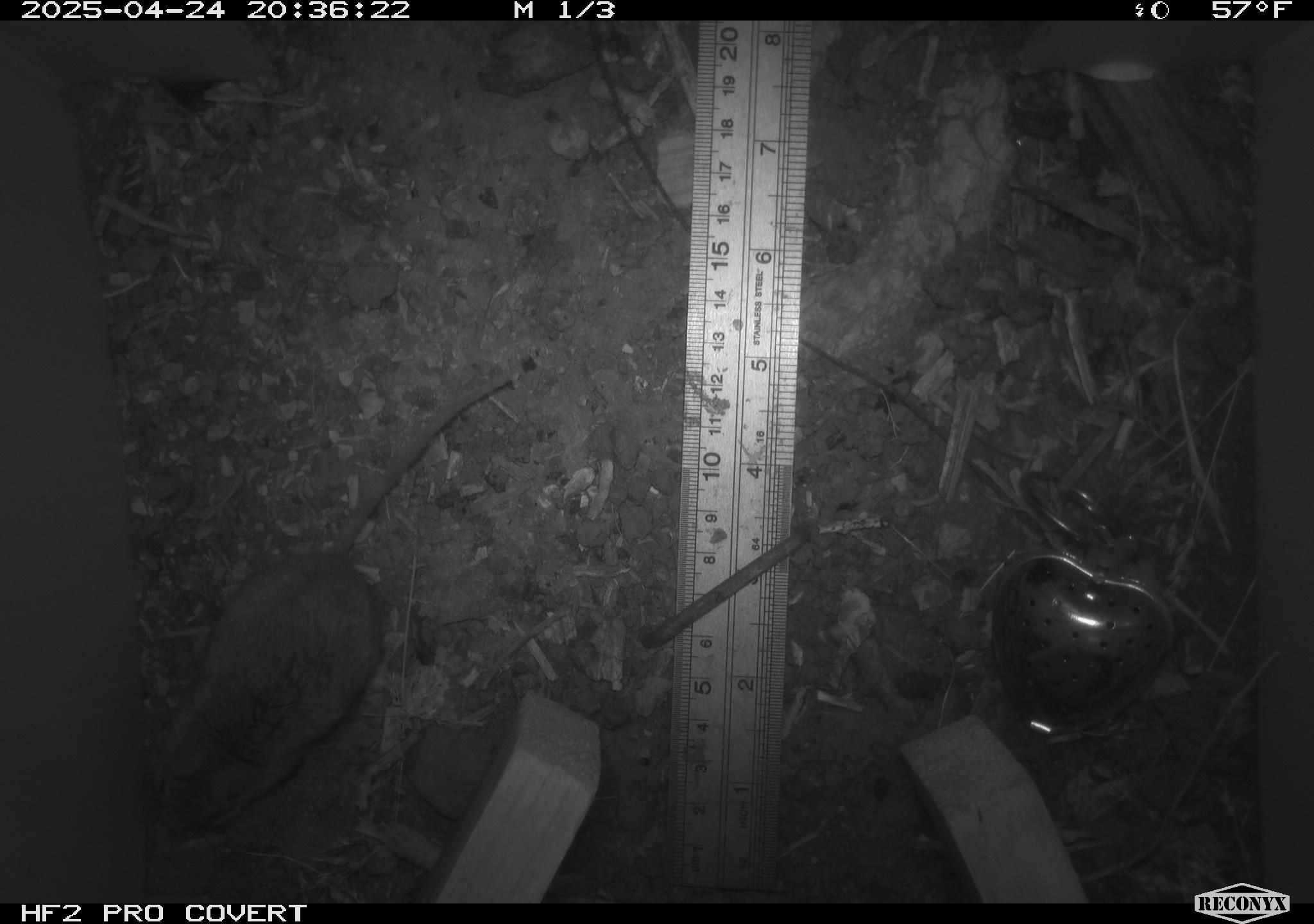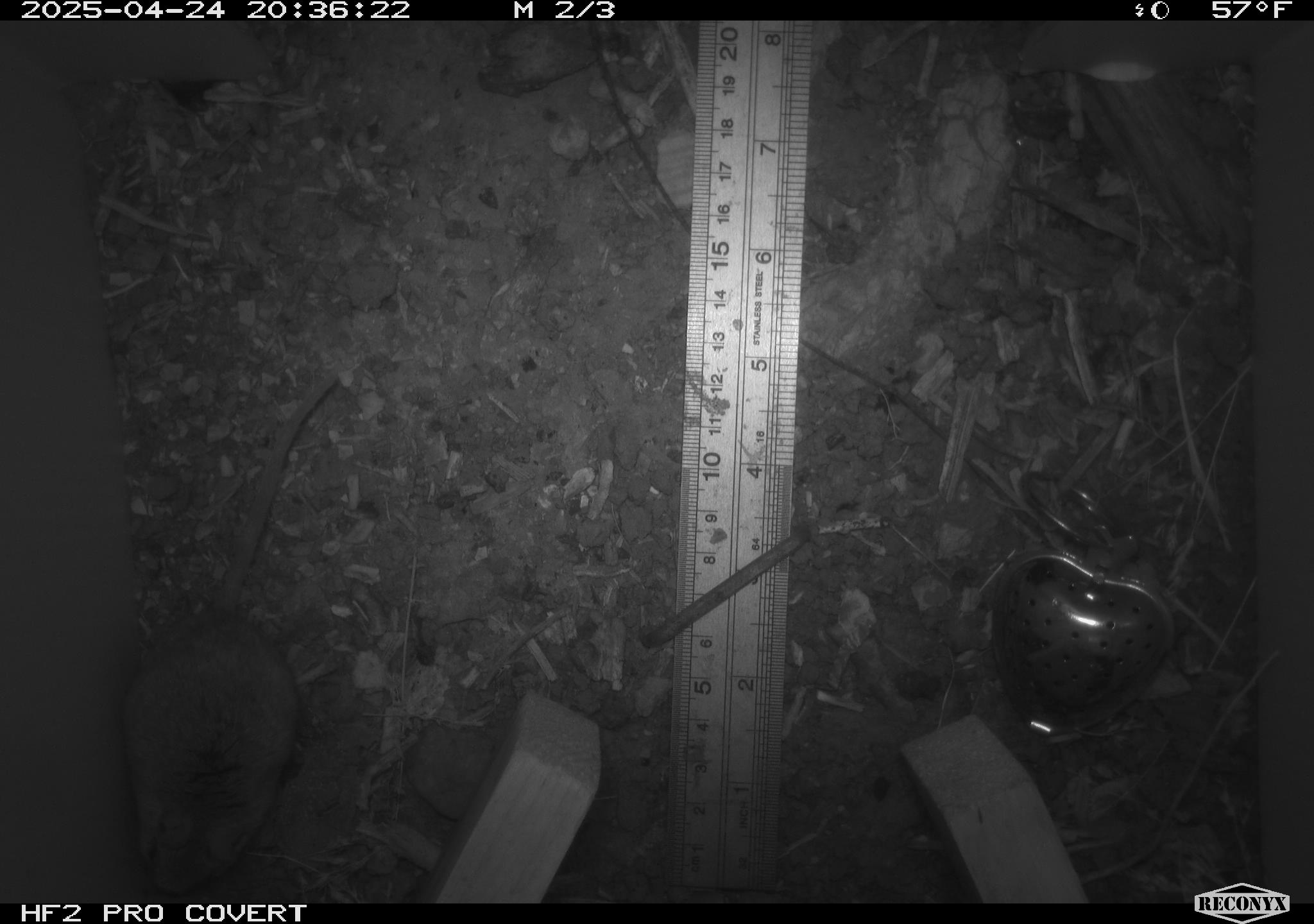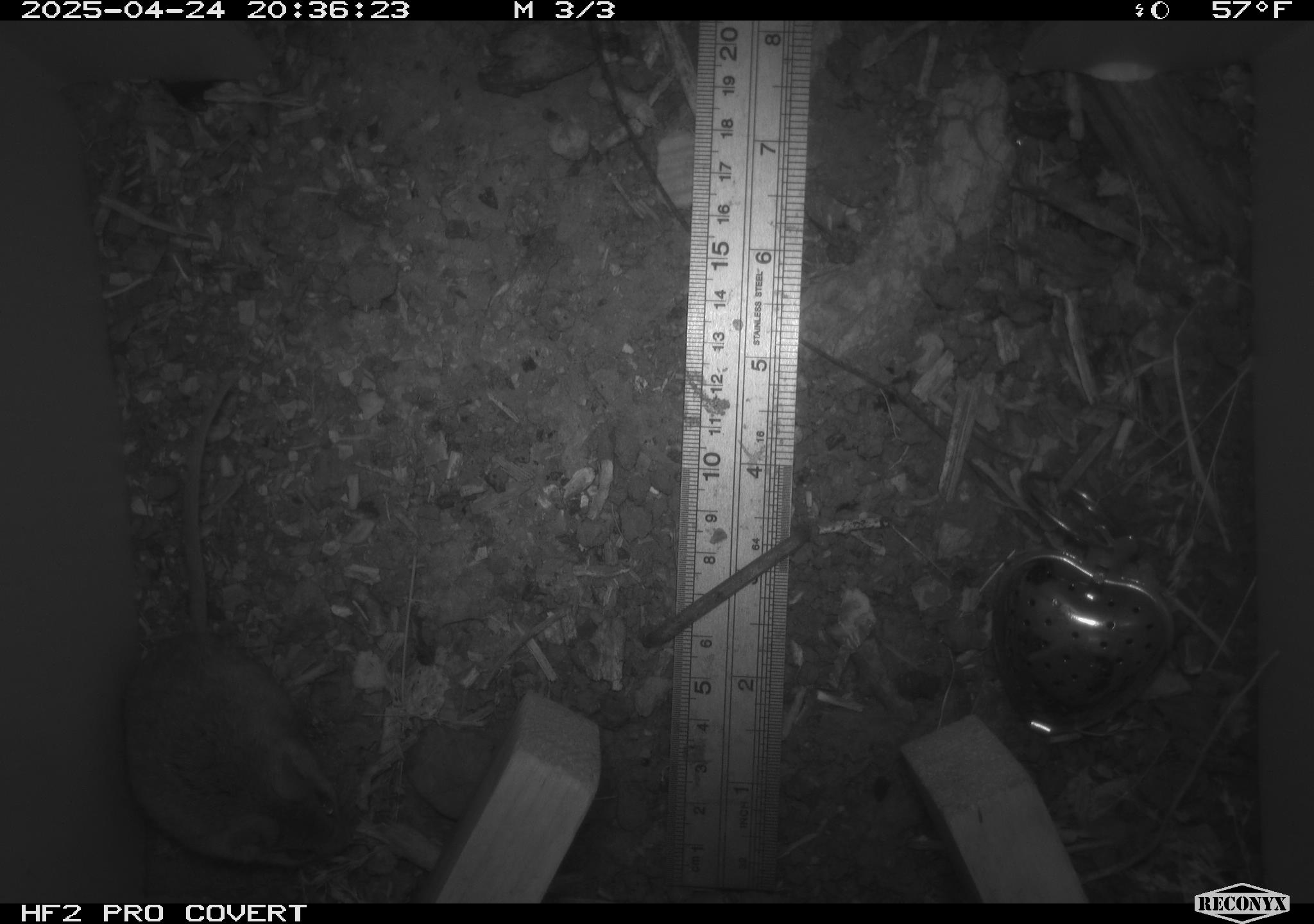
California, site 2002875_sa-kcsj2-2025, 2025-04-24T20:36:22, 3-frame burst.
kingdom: Animalia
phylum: Chordata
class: Mammalia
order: Rodentia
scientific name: Rodentia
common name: rodent